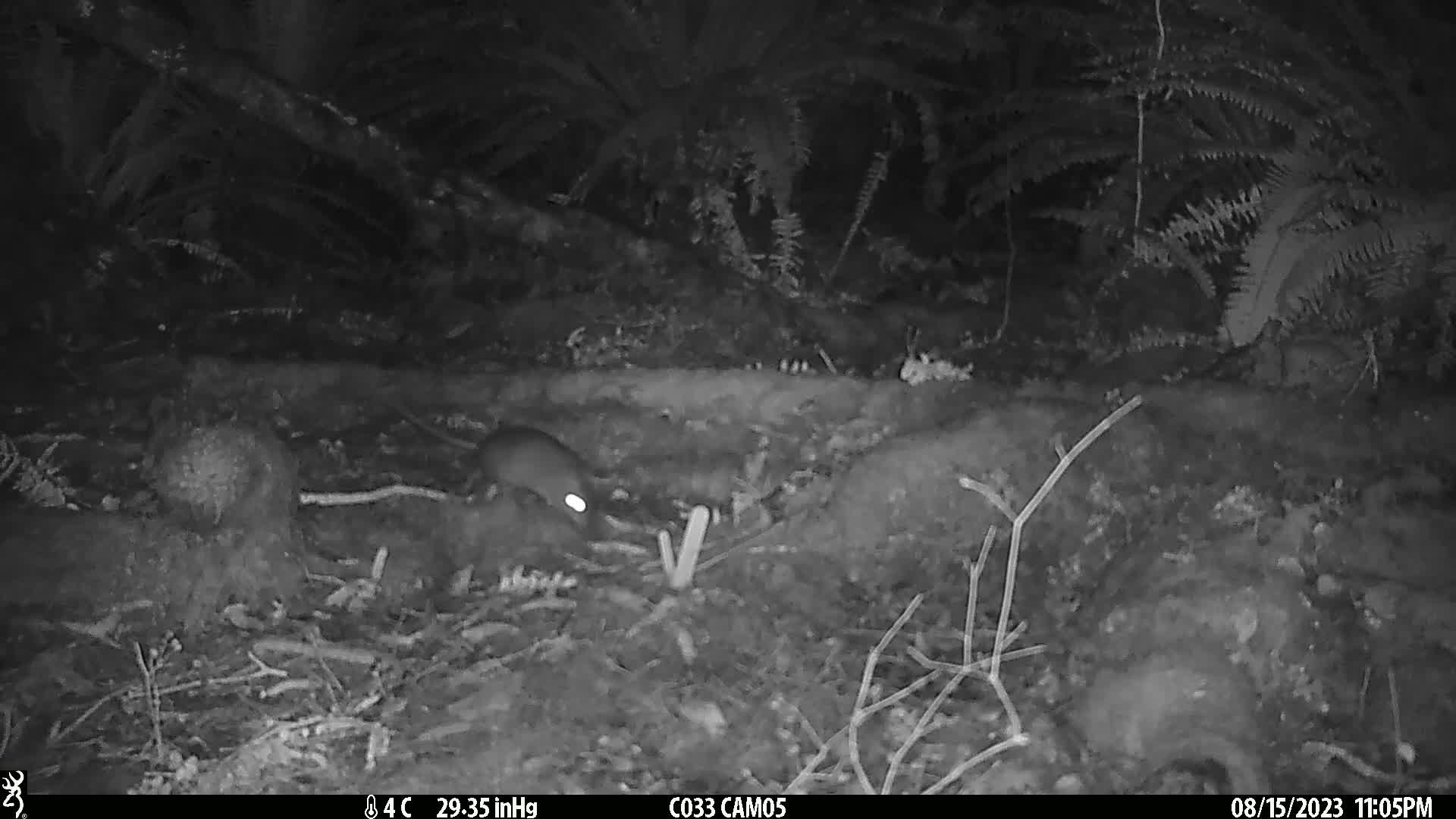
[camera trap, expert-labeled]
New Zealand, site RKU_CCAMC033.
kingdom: Animalia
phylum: Chordata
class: Mammalia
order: Rodentia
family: Muridae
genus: Rattus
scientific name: Rattus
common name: rat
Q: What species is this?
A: Rat (Rattus).